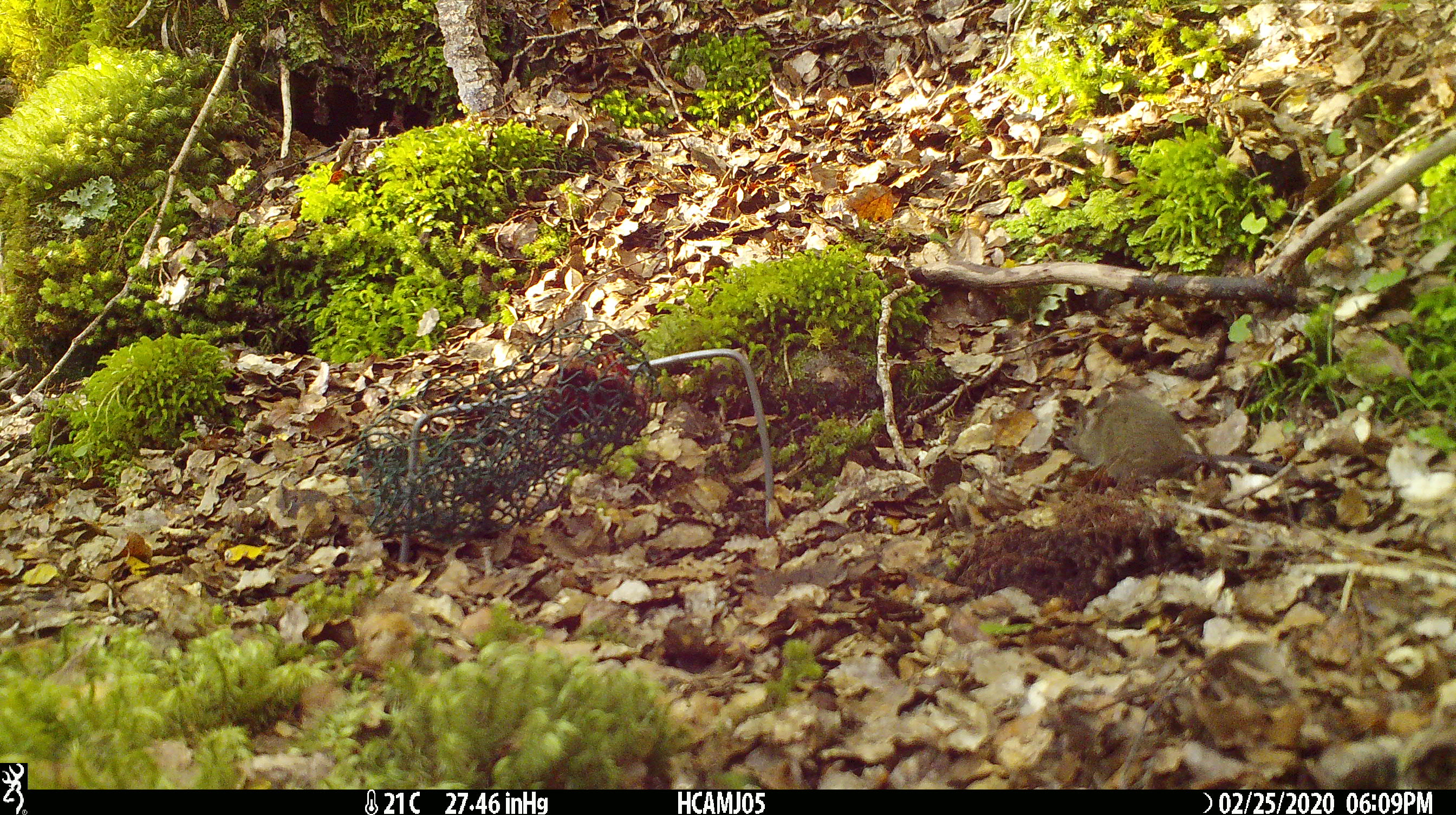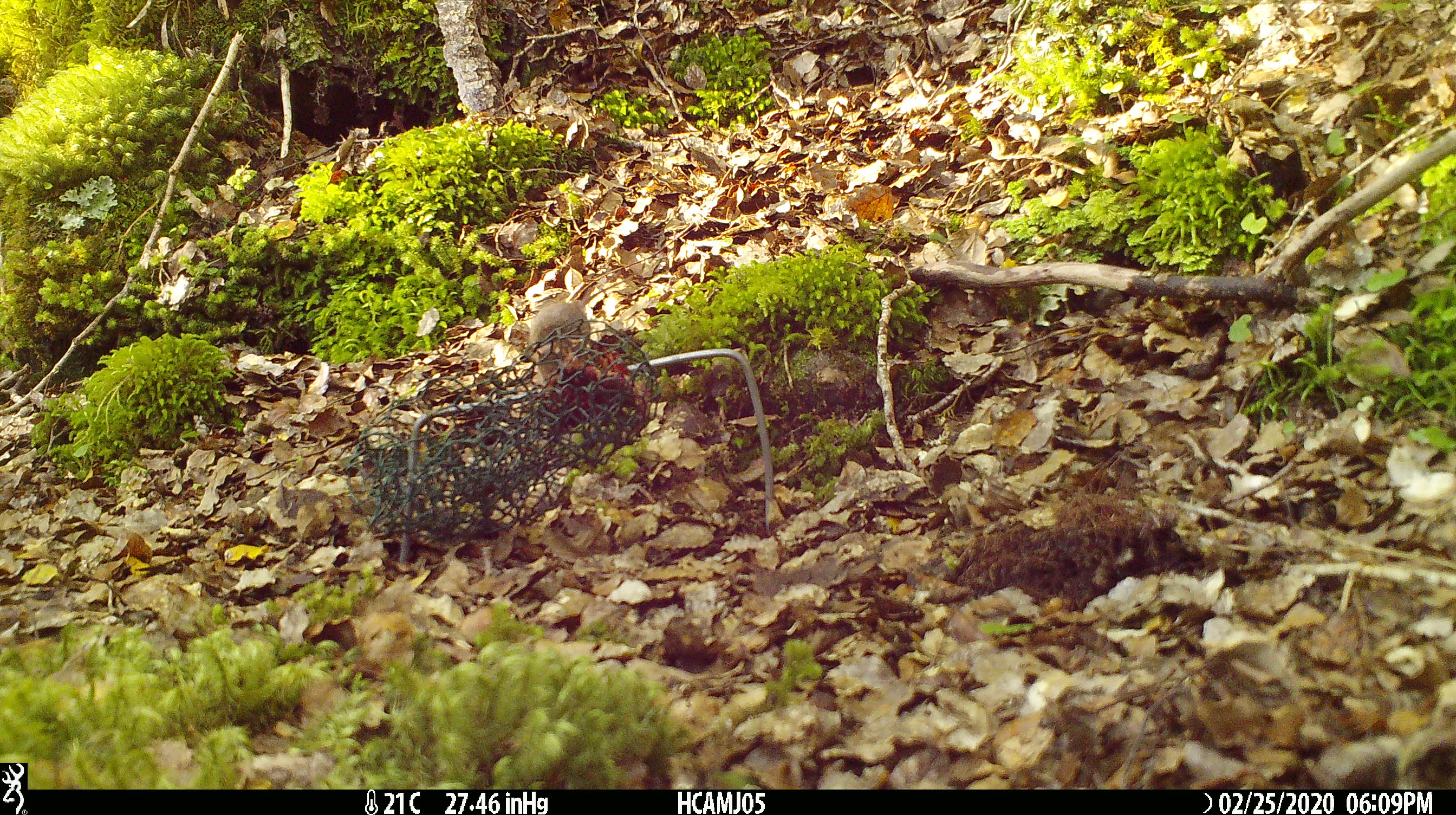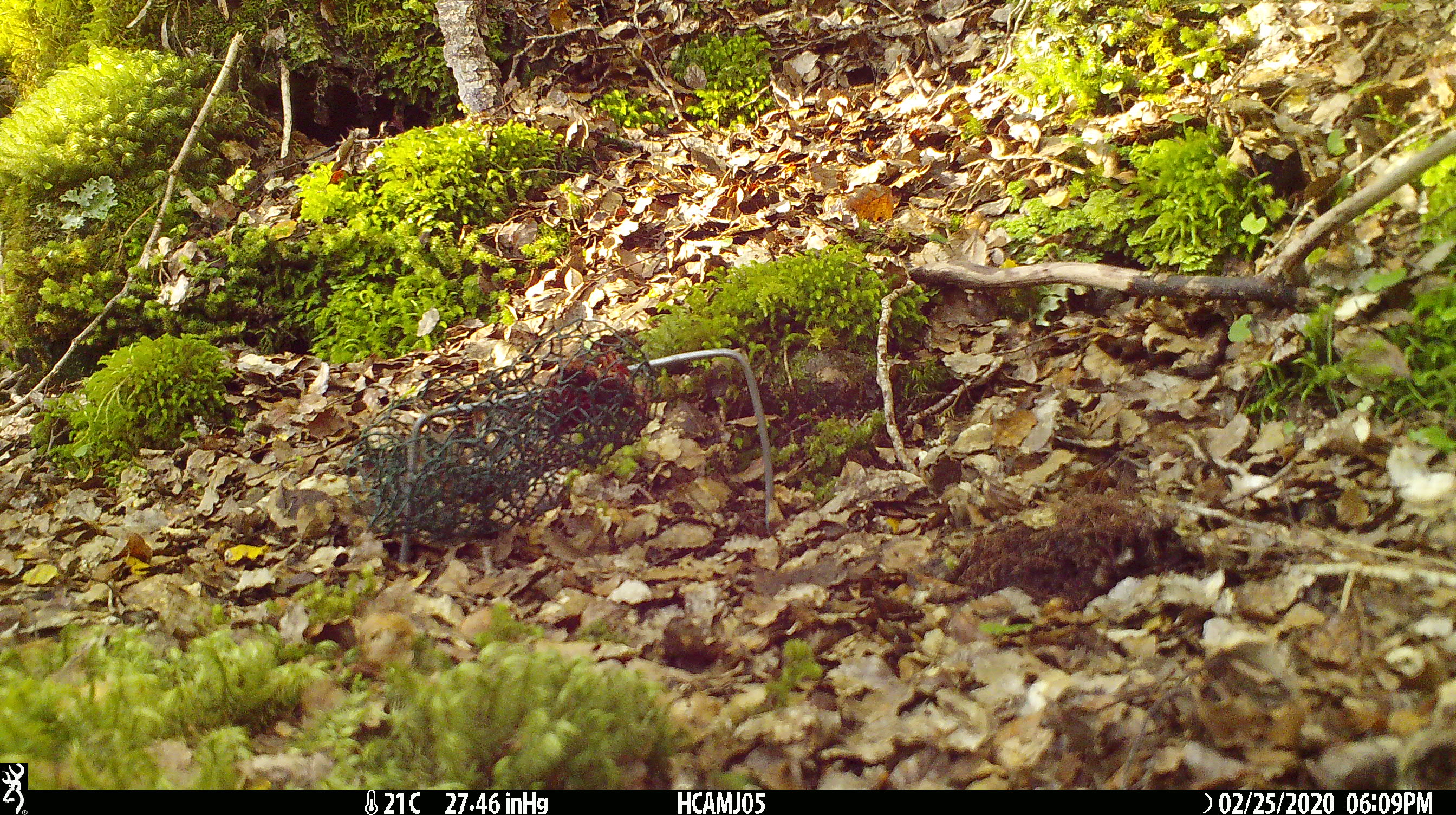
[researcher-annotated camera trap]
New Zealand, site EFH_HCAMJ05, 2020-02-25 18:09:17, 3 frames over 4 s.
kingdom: Animalia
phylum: Chordata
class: Mammalia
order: Rodentia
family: Muridae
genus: Mus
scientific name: Mus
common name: mouse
Mouse (Mus).